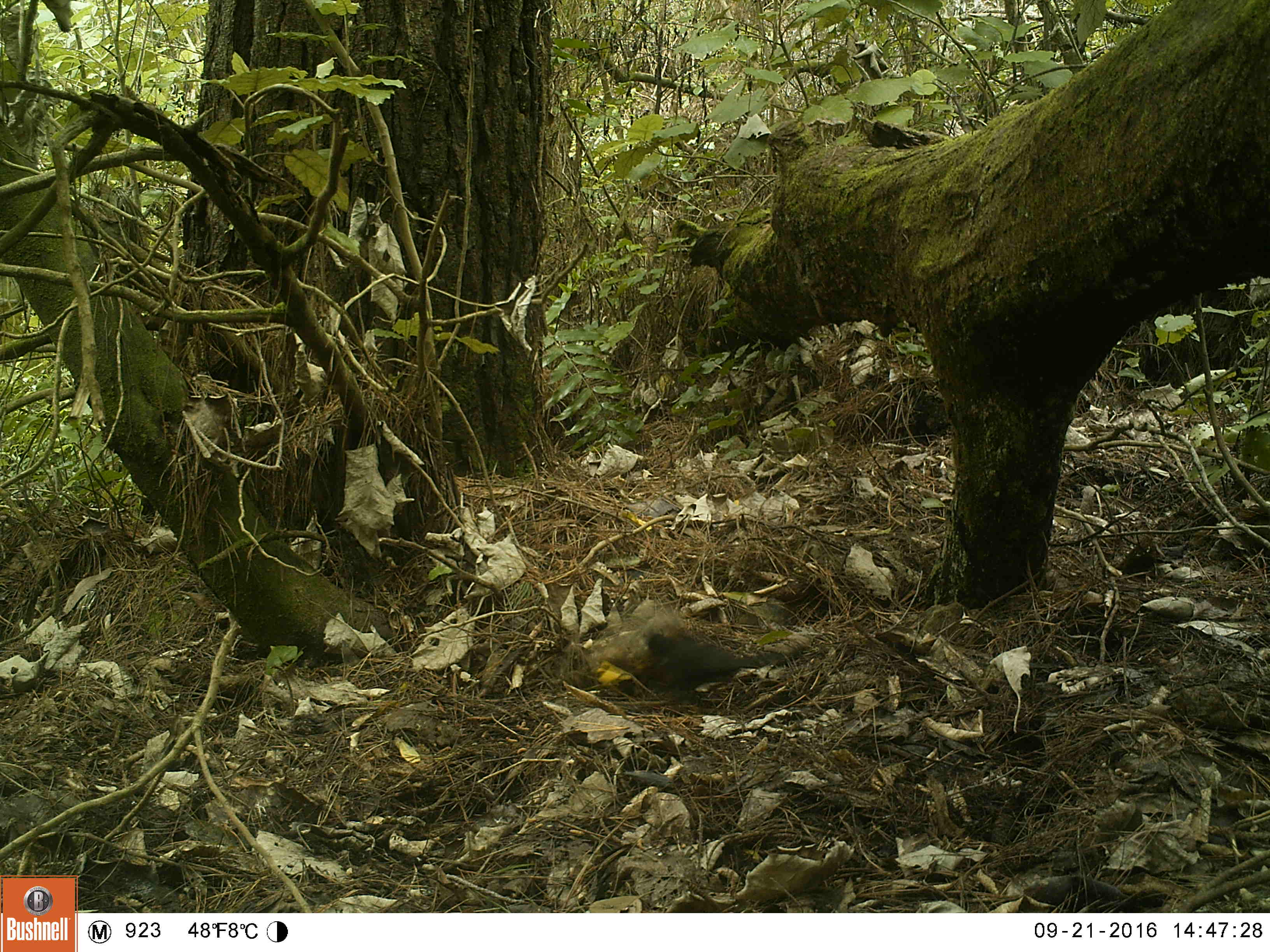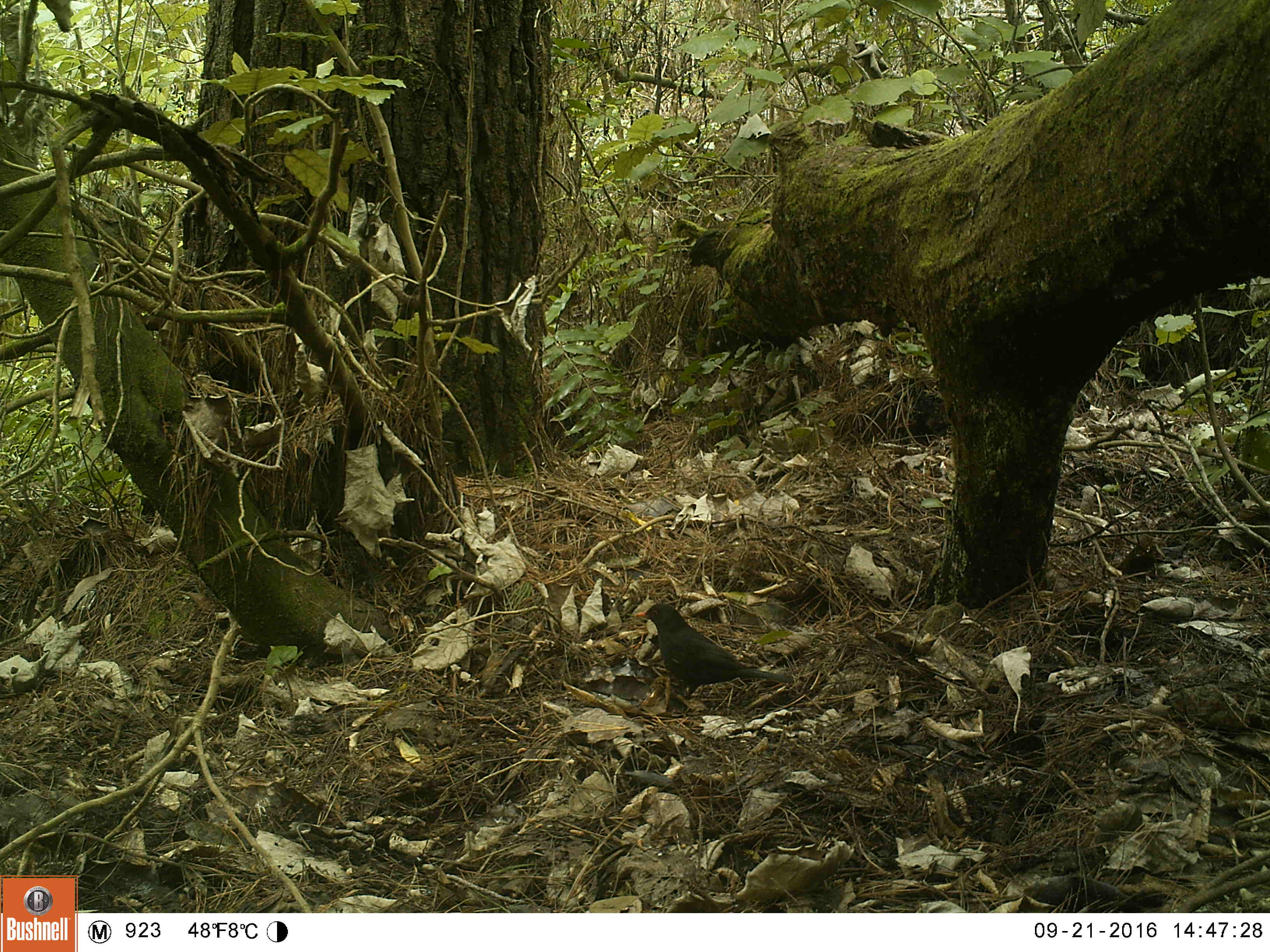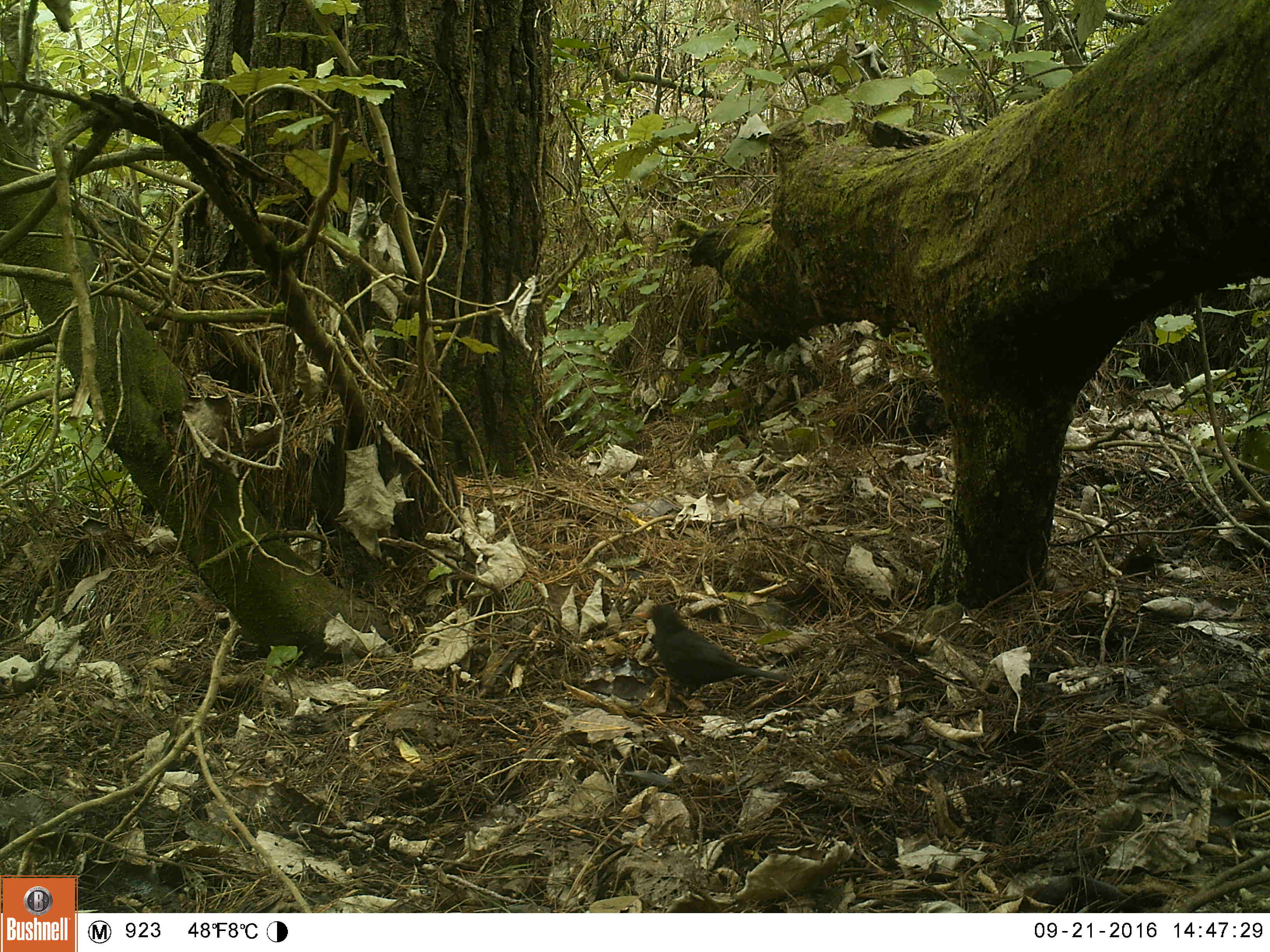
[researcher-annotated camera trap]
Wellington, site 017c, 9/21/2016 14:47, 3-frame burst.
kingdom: Animalia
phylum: Chordata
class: Aves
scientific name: Aves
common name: bird